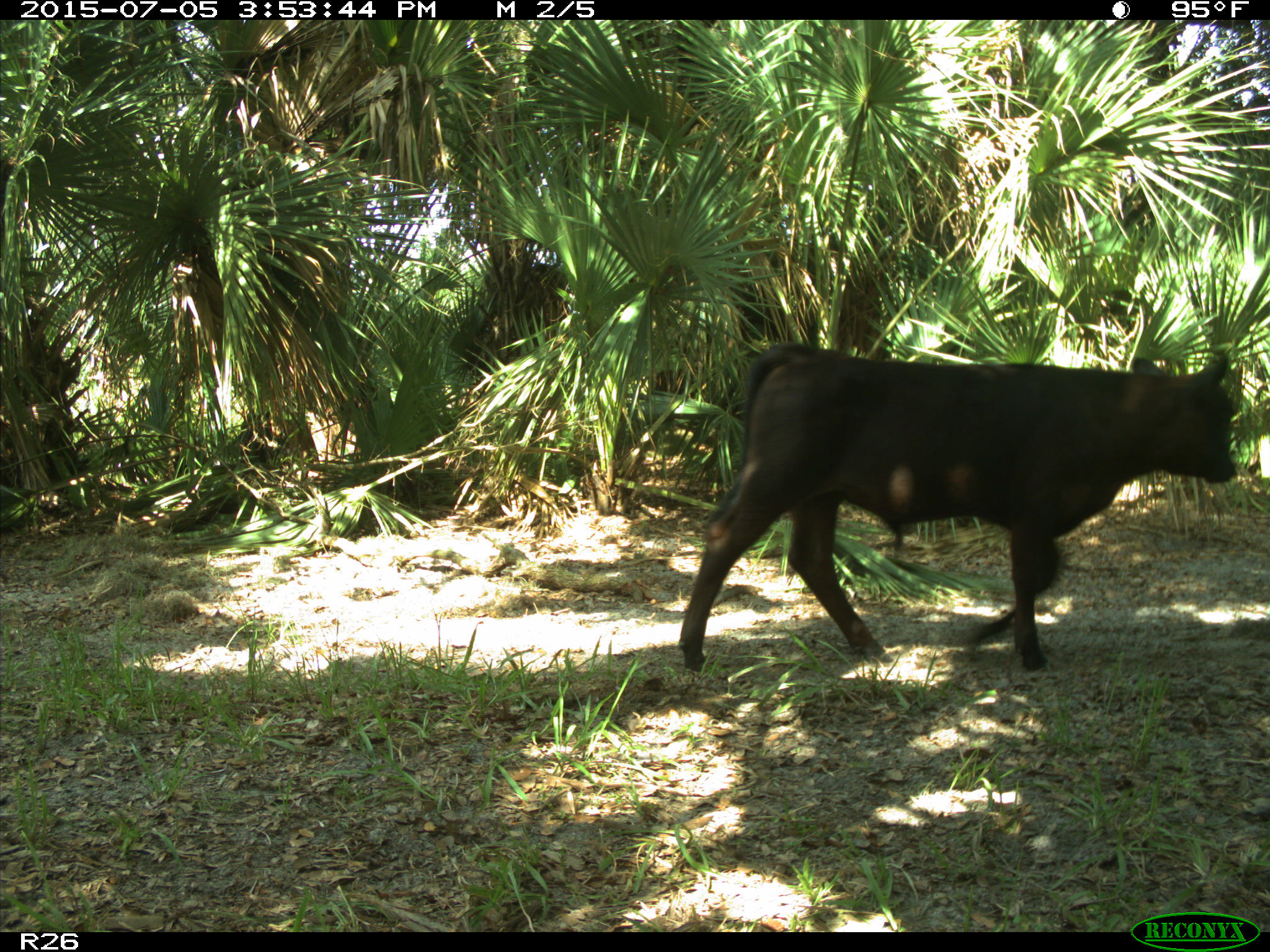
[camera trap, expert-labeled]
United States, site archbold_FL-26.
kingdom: Animalia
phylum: Chordata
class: Mammalia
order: Artiodactyla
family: Bovidae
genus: Bos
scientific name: Bos taurus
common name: domestic cow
Bos taurus (domestic cow).